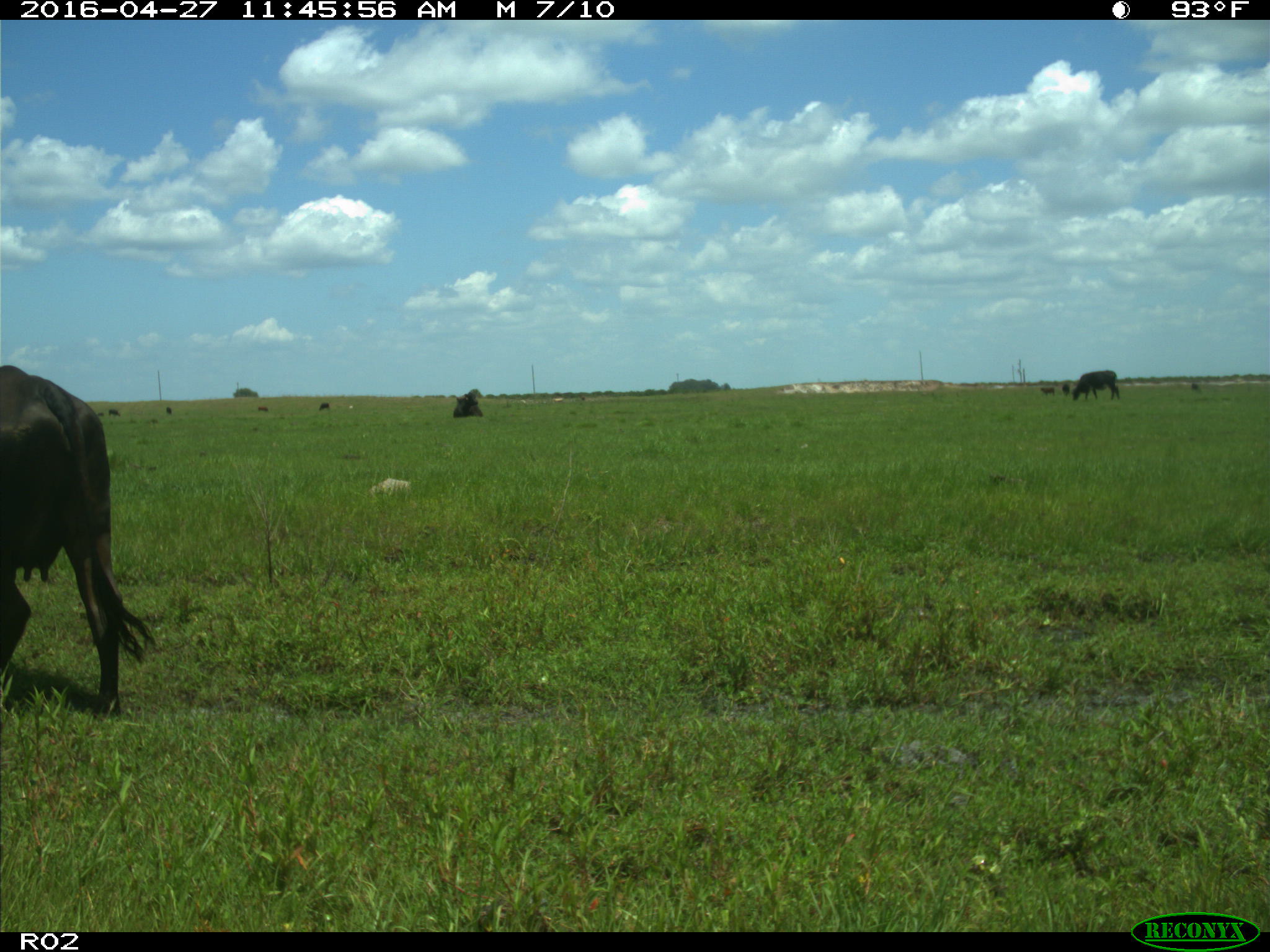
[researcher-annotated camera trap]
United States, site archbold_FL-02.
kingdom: Animalia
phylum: Chordata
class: Mammalia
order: Artiodactyla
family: Bovidae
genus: Bos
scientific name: Bos taurus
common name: domestic cow